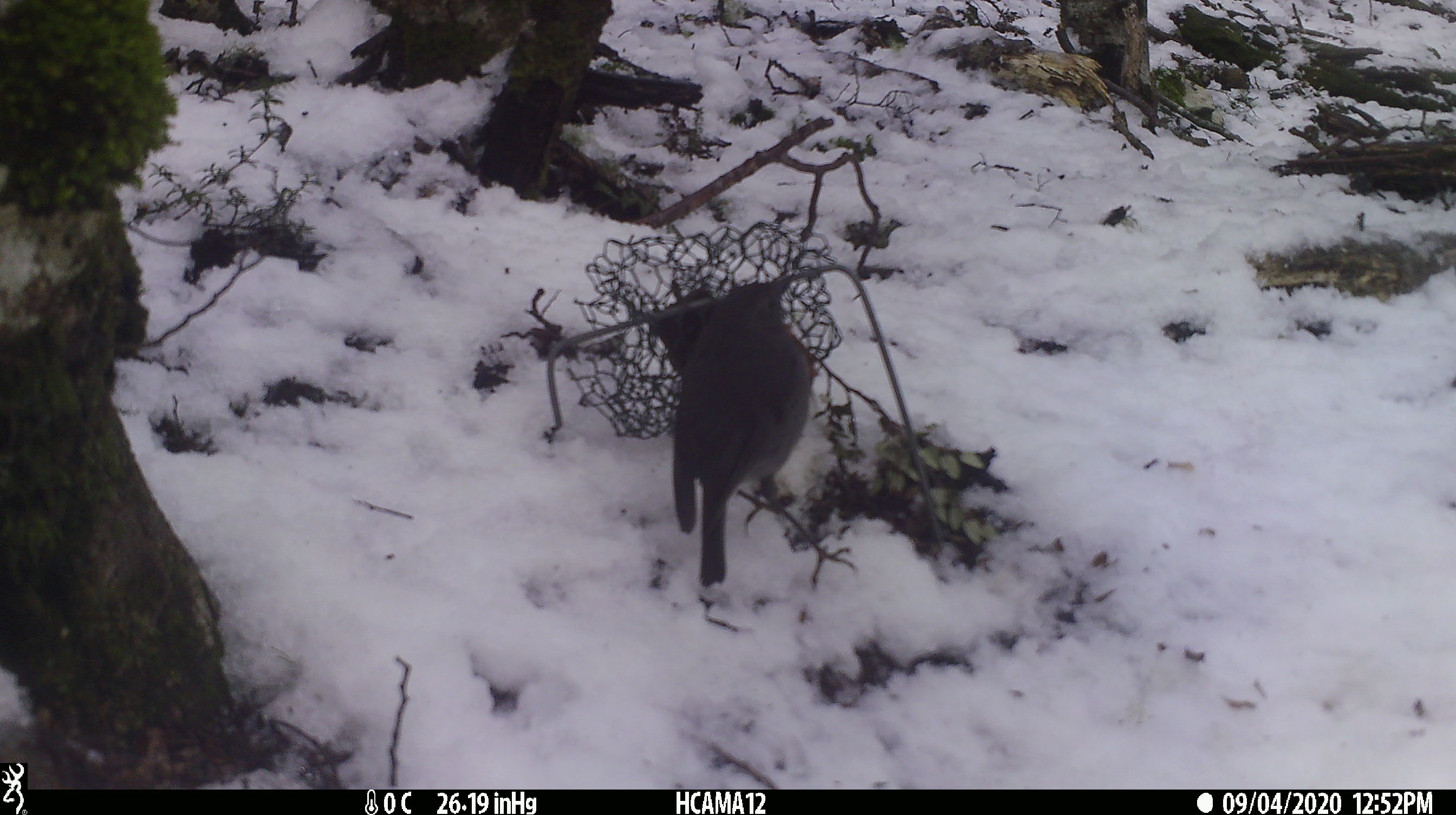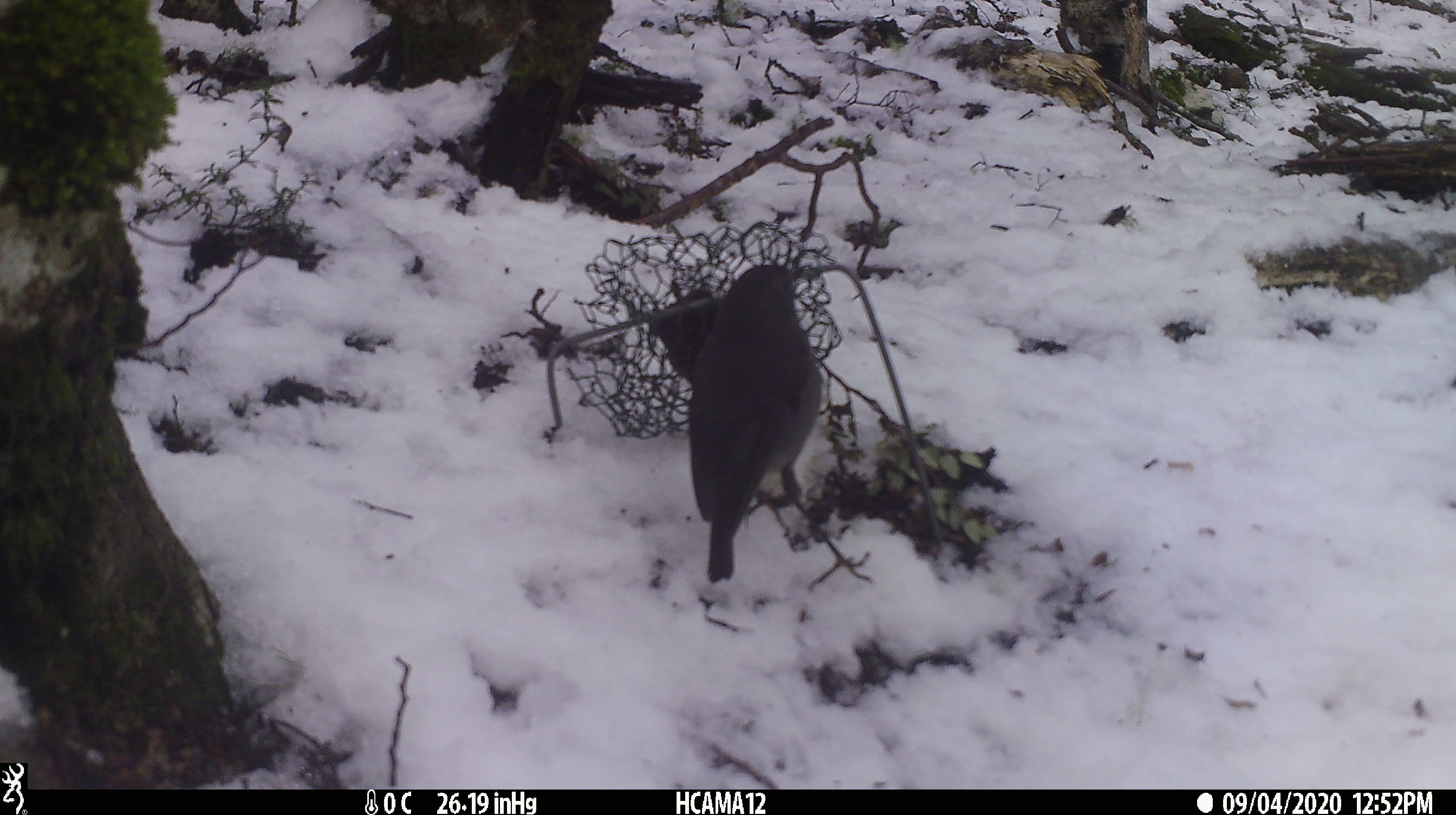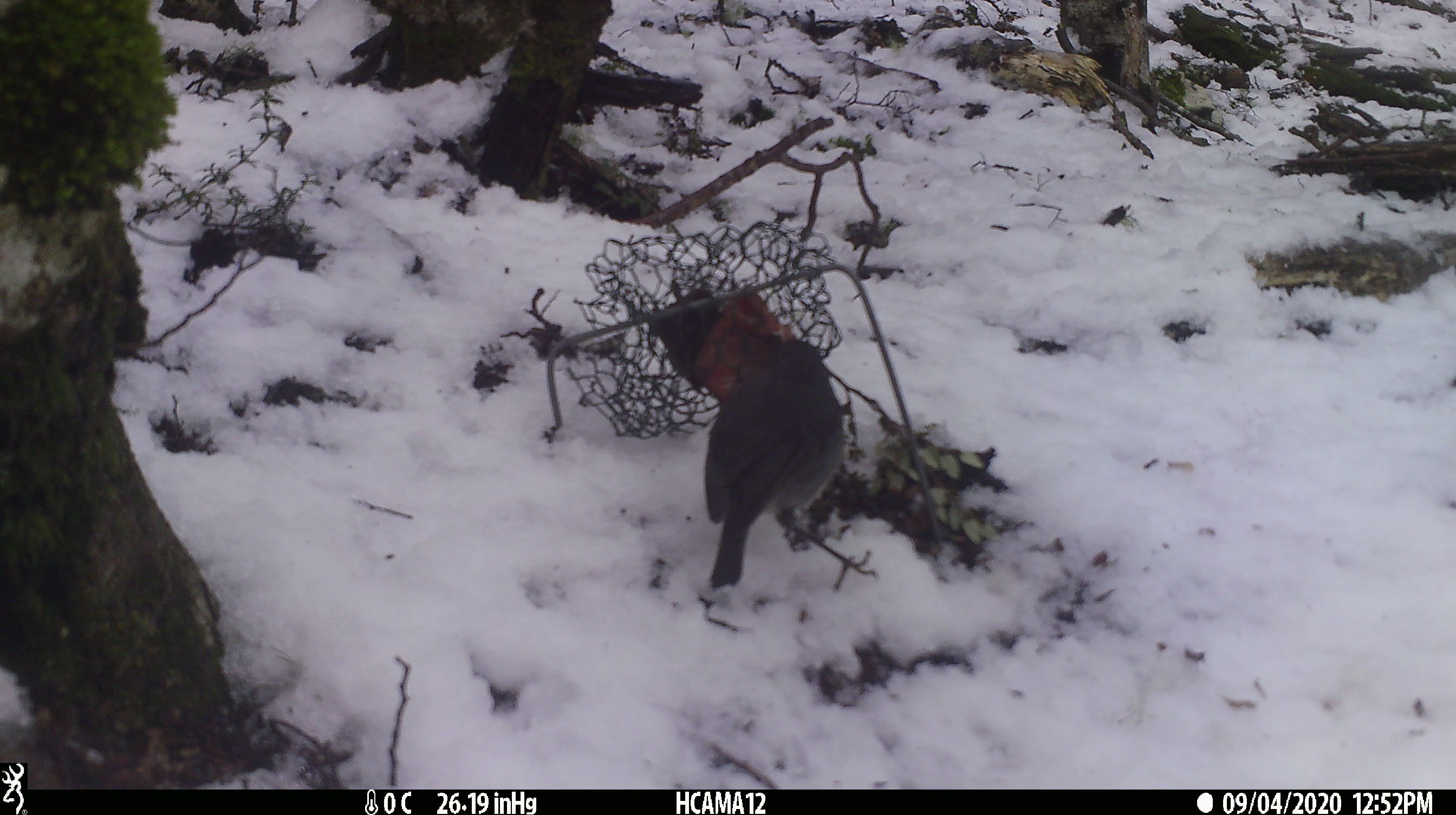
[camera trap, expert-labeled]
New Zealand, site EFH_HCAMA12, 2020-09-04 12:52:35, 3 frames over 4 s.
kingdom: Animalia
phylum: Chordata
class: Aves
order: Passeriformes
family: Petroicidae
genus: Petroica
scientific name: Petroica australis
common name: new zealand robin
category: robin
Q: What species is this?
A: Robin (new zealand robin) (Petroica australis).